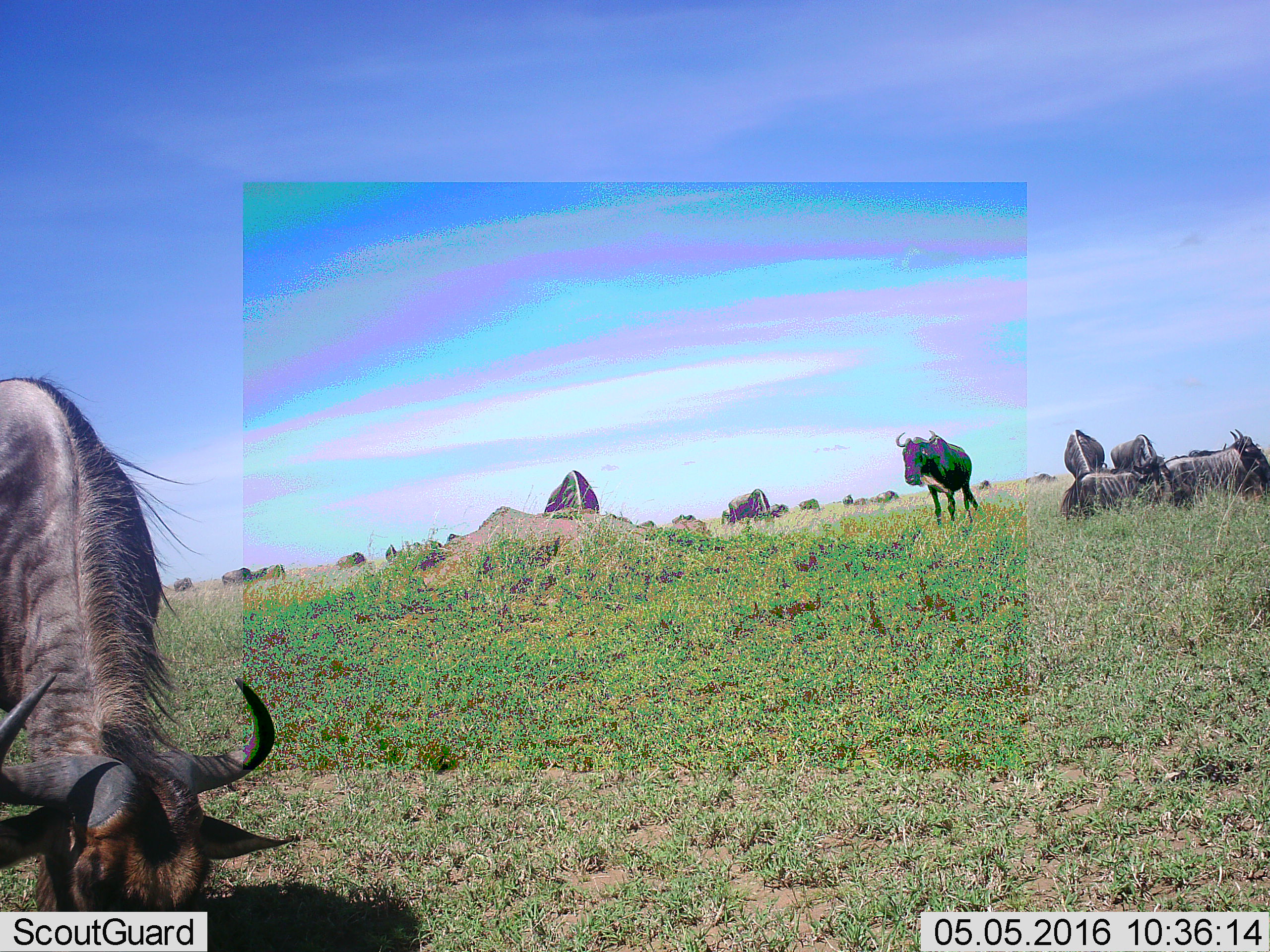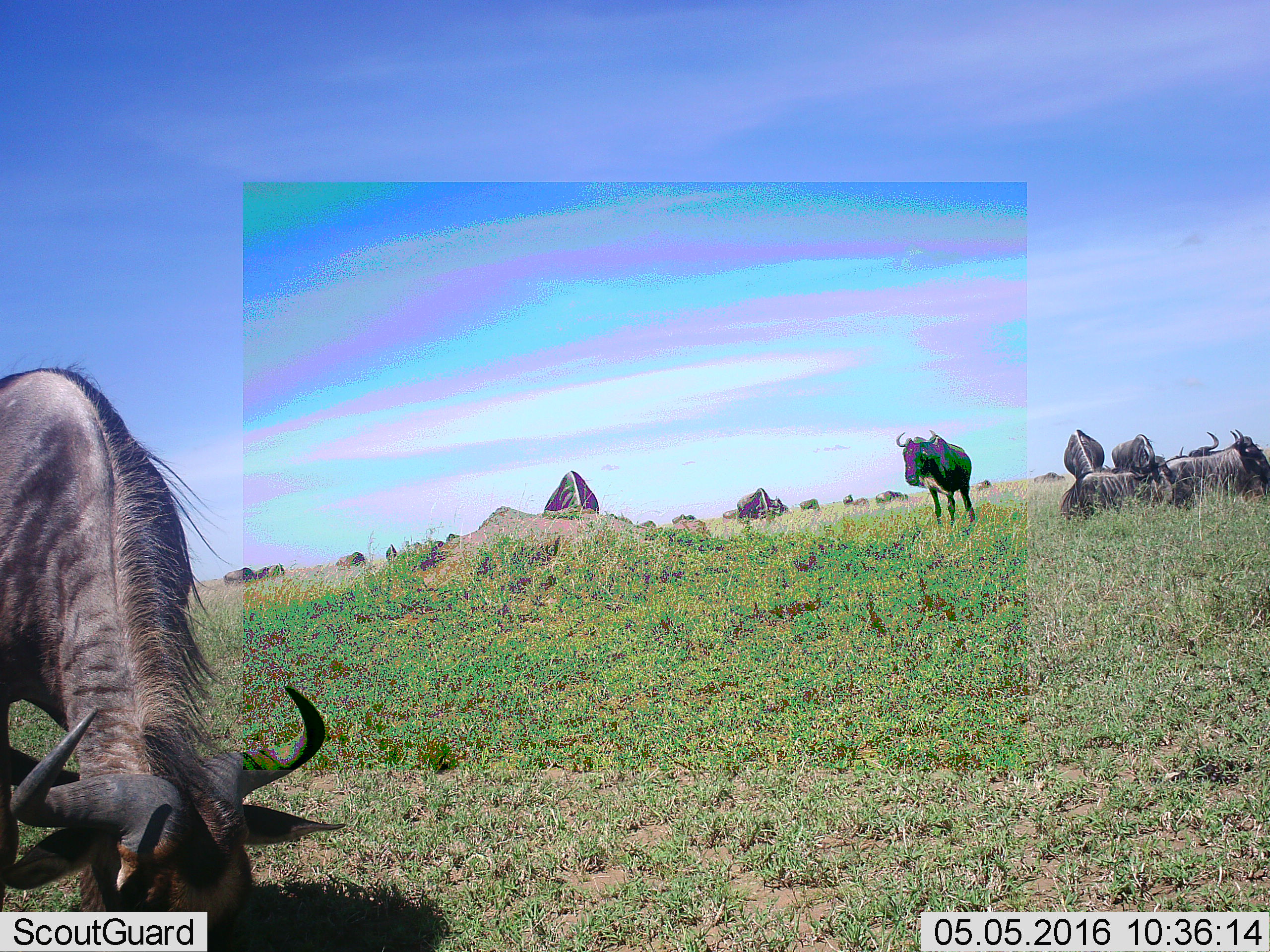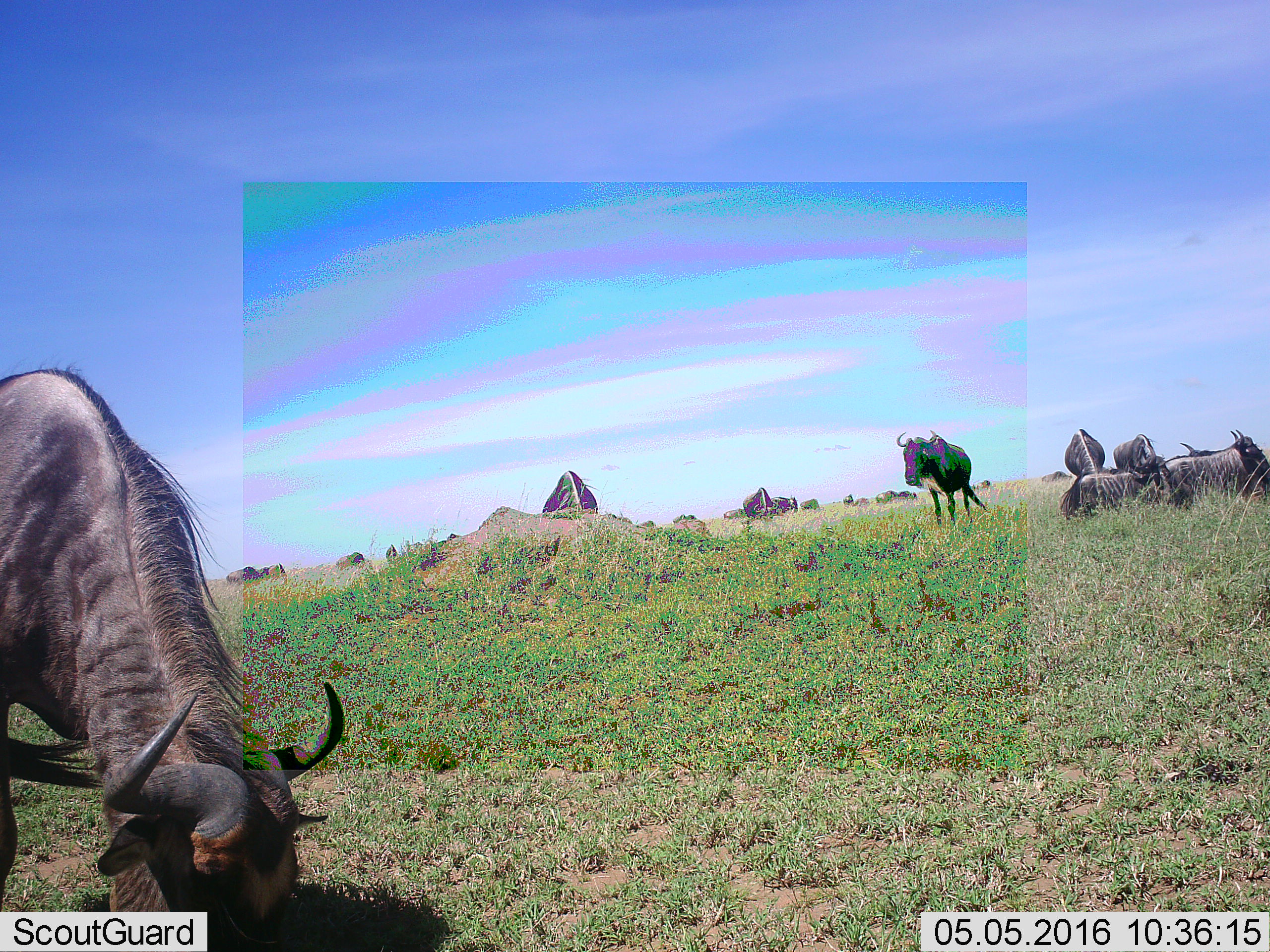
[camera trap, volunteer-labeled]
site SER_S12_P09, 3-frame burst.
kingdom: Animalia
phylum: Chordata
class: Mammalia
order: Artiodactyla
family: Bovidae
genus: Connochaetes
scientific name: Connochaetes taurinus taurinus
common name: blue wildebeest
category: wildebeestblue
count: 11-50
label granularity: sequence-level